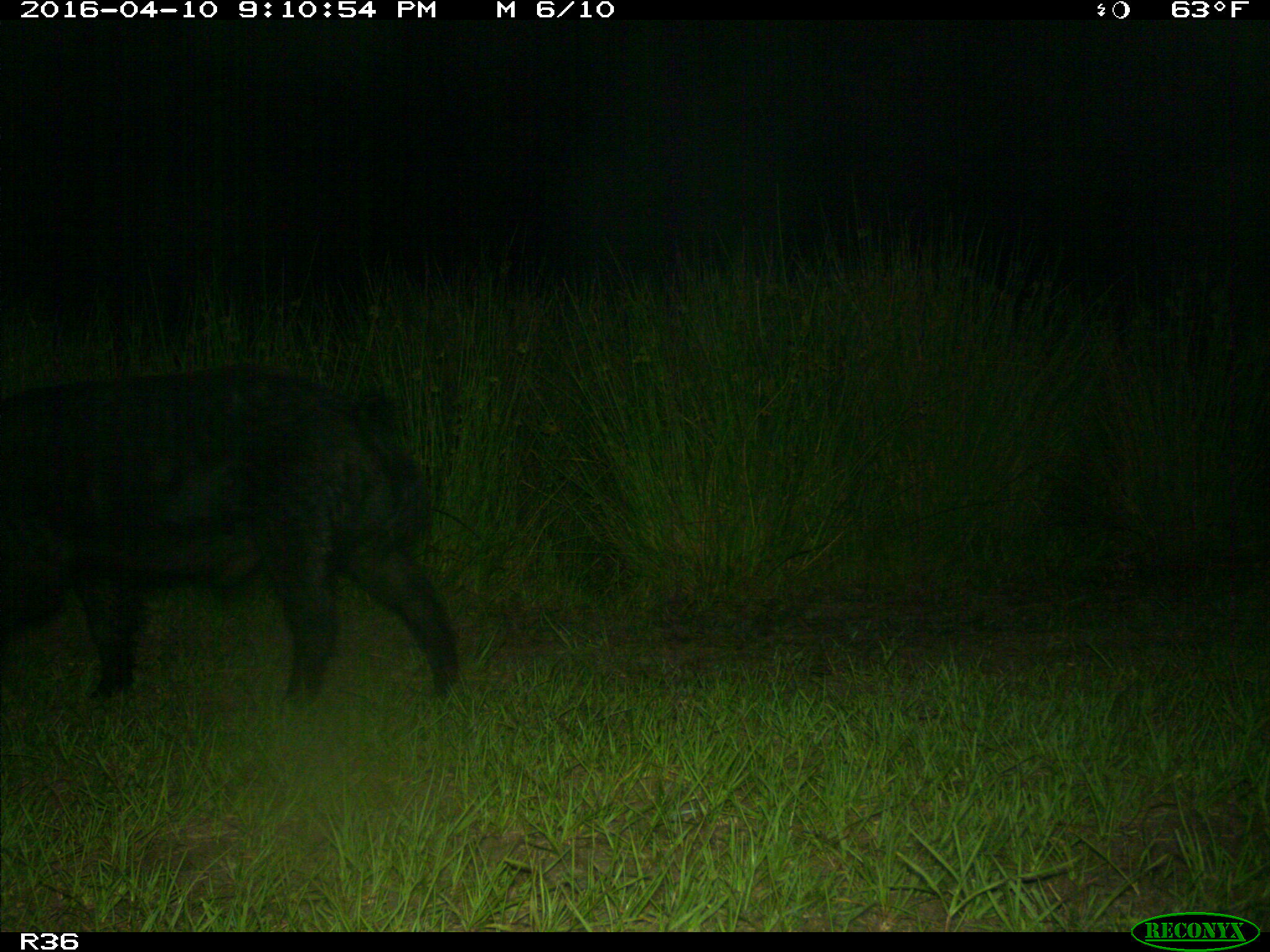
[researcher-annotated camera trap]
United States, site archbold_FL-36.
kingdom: Animalia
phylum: Chordata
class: Mammalia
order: Artiodactyla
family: Suidae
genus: Sus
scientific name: Sus scrofa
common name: wild boar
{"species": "Sus scrofa (wild boar)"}